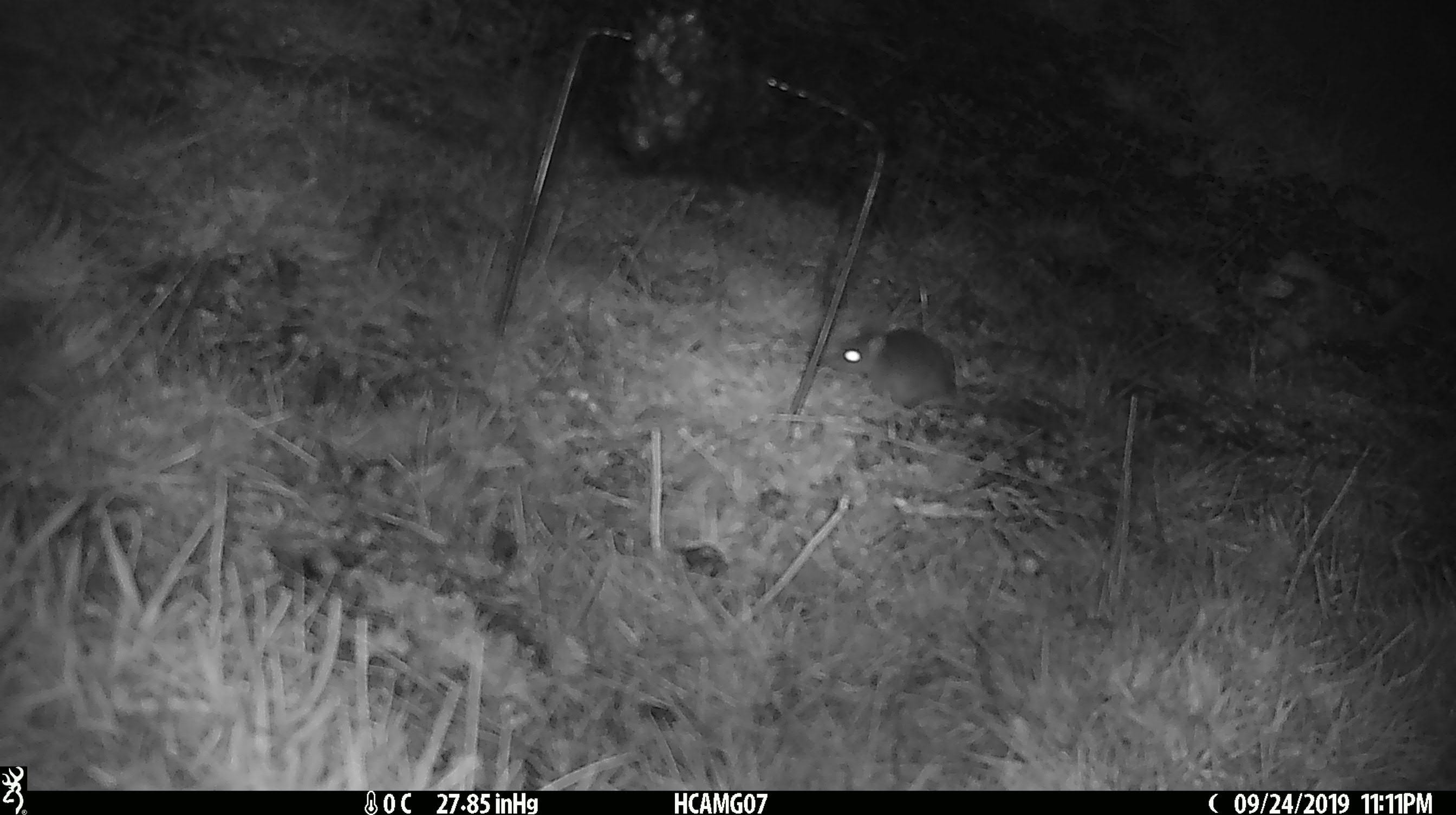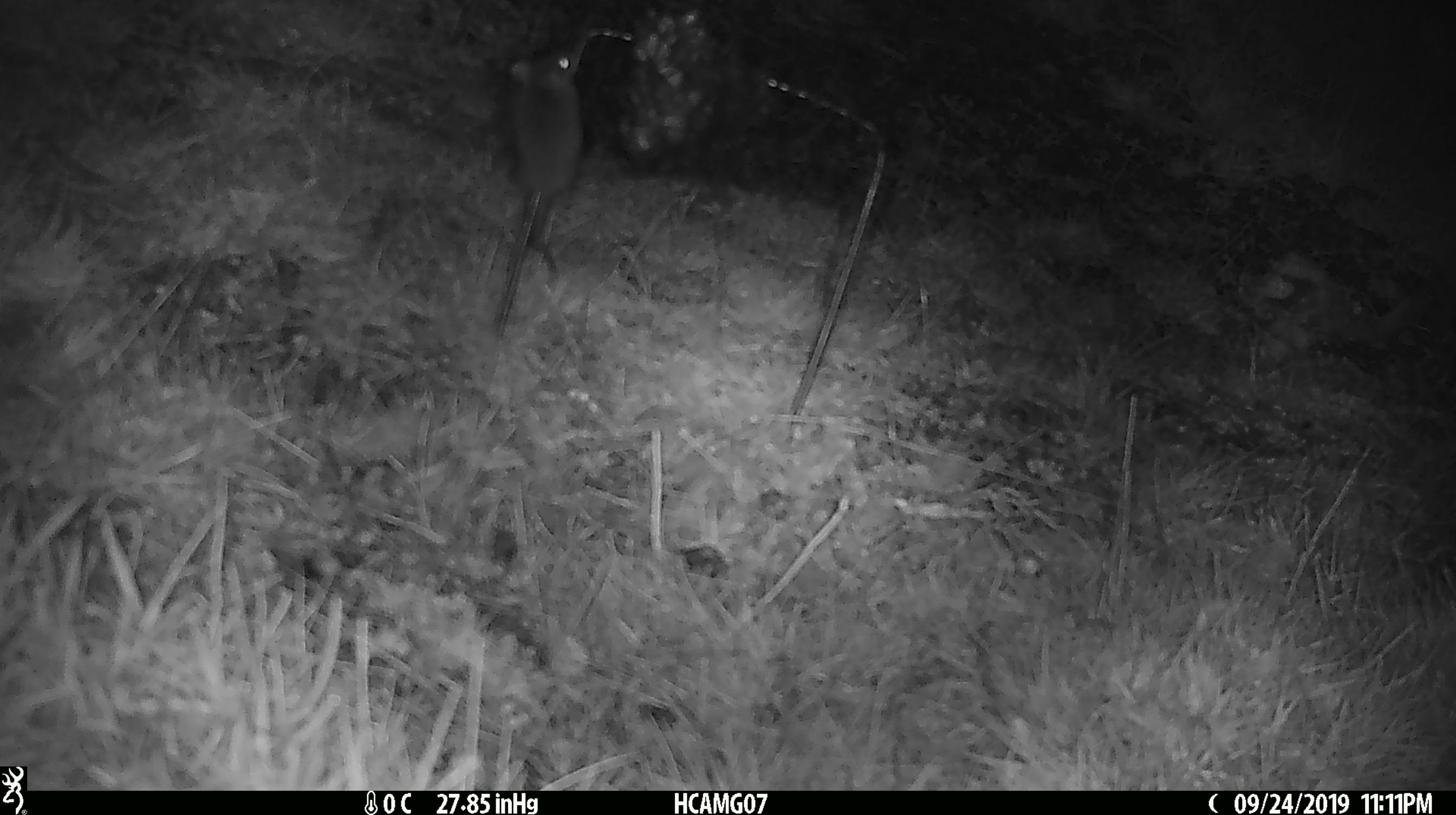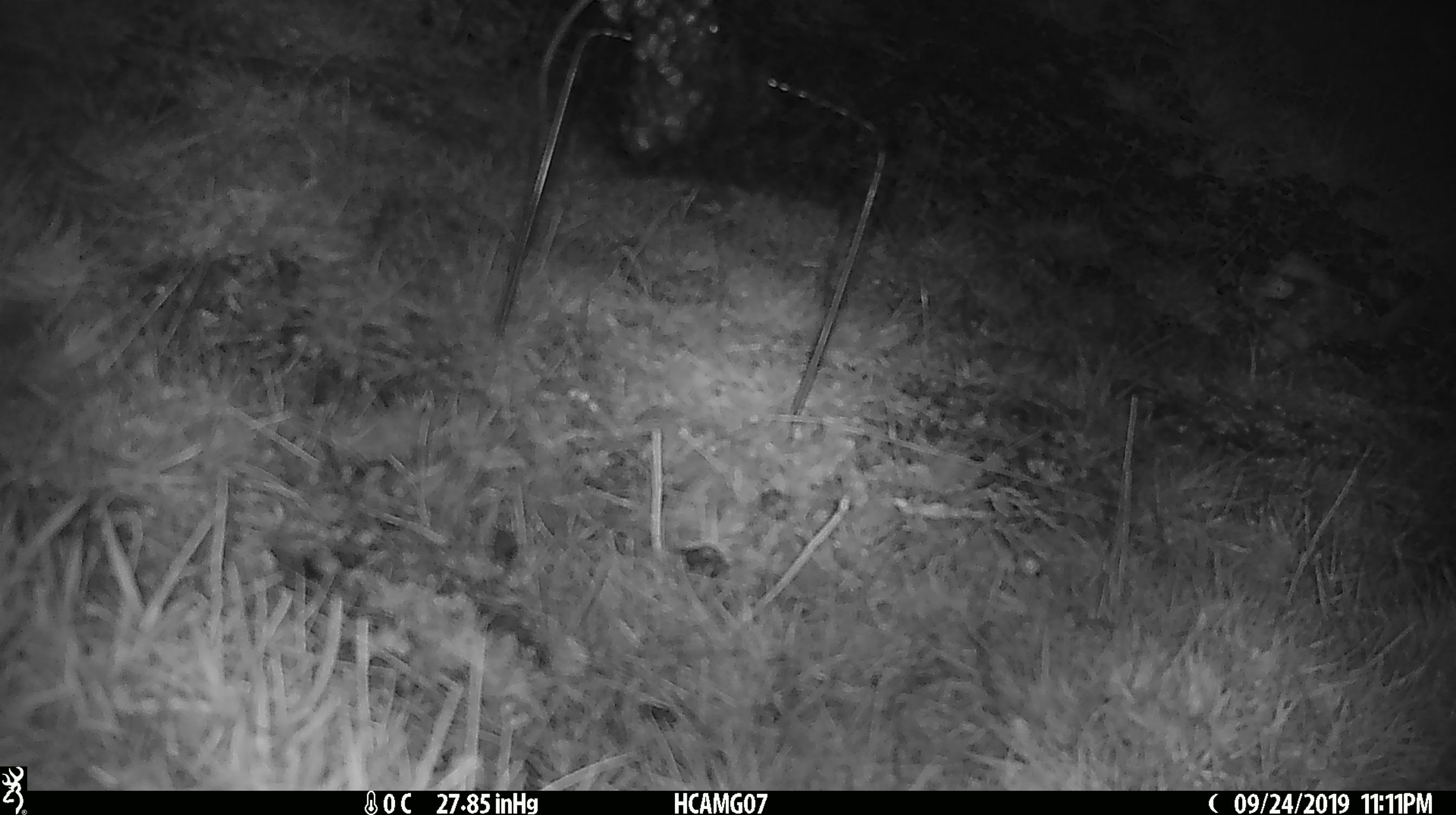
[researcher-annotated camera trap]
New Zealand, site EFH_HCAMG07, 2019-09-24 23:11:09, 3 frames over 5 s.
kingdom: Animalia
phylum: Chordata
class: Mammalia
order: Rodentia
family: Muridae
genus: Mus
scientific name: Mus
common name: mouse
Mouse (Mus).